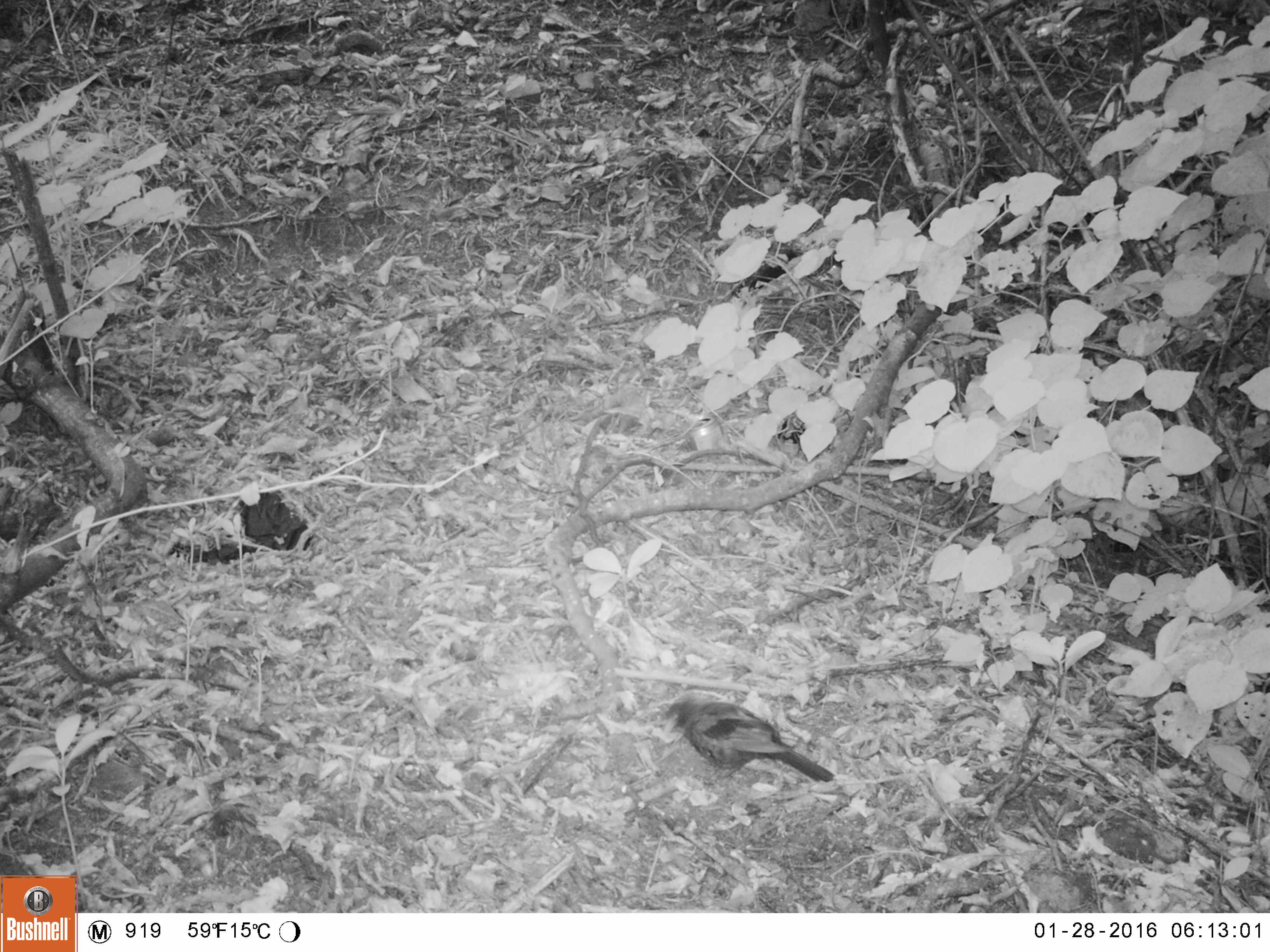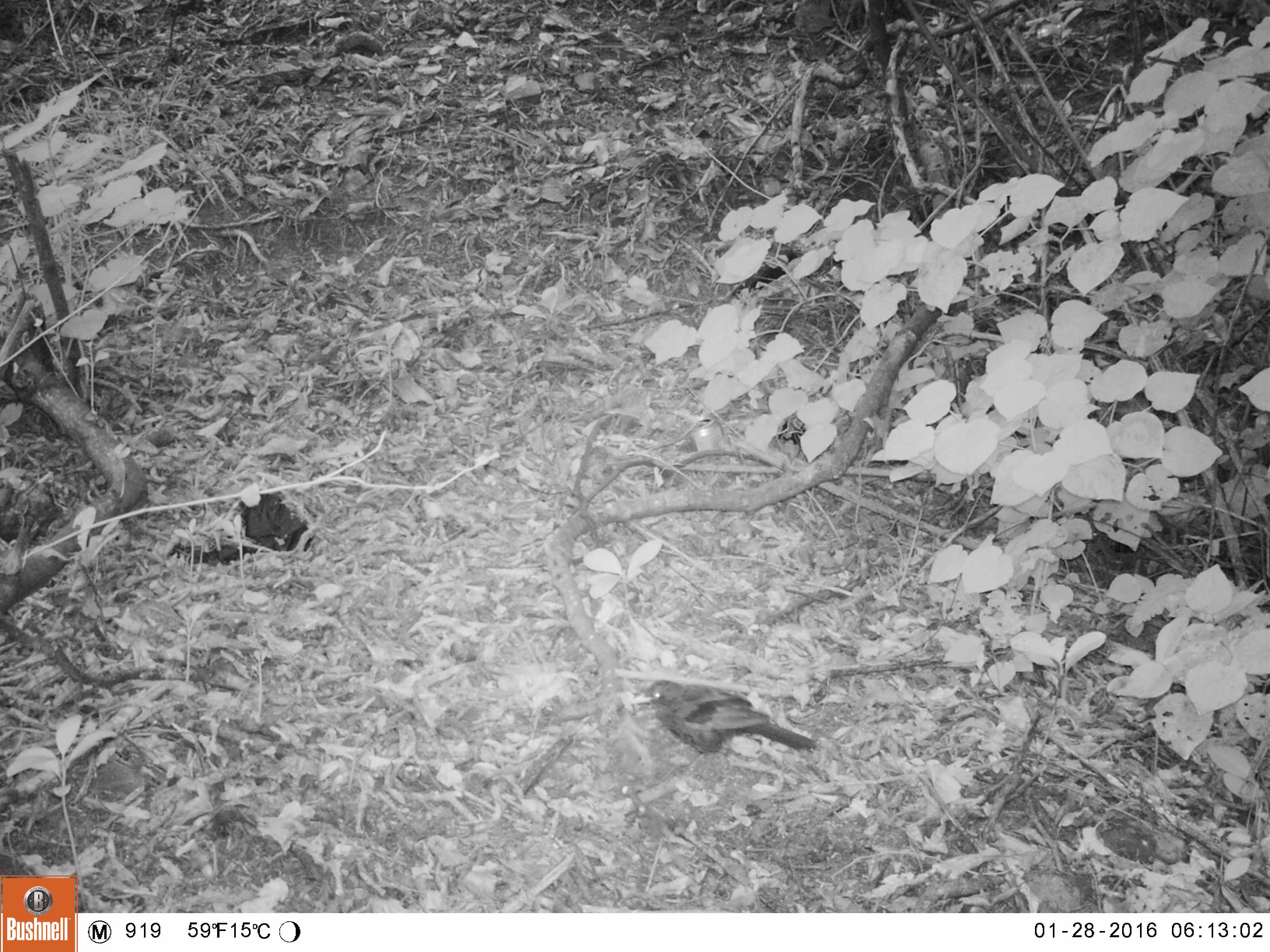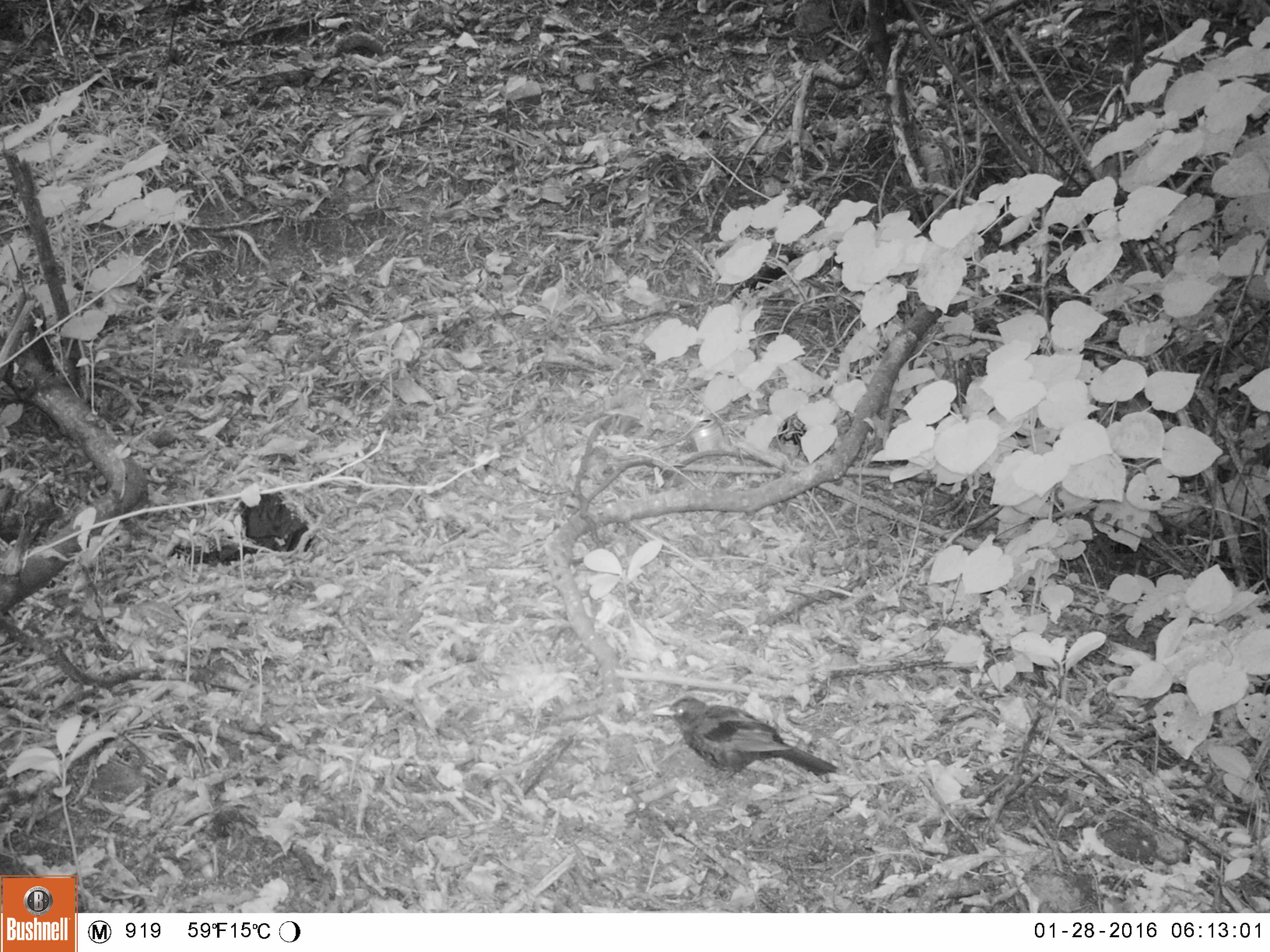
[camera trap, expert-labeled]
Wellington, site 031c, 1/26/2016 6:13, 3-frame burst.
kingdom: Animalia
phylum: Chordata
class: Aves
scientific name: Aves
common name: bird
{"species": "bird (Aves)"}